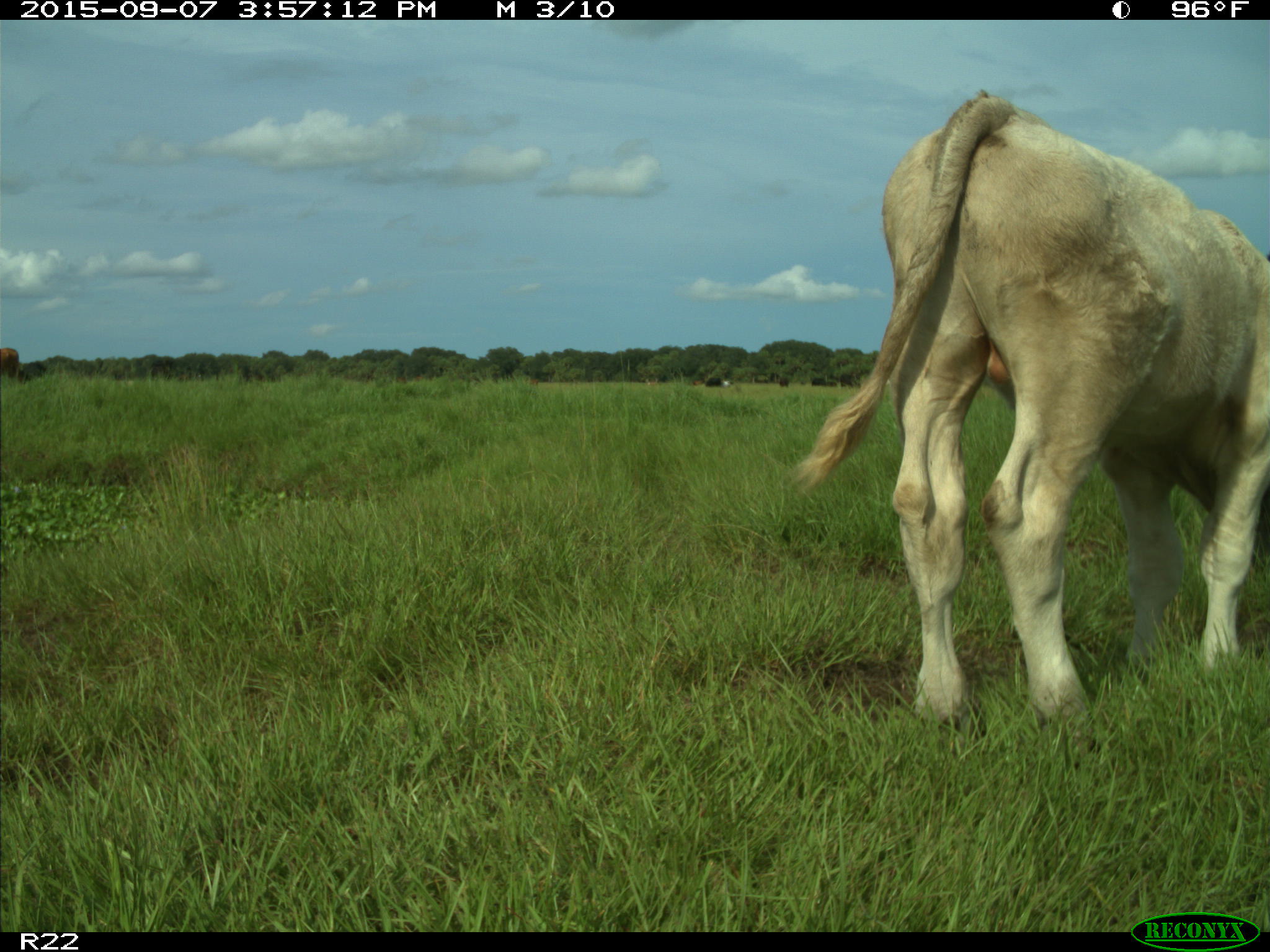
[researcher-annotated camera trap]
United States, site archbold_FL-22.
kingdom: Animalia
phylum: Chordata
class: Mammalia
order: Artiodactyla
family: Bovidae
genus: Bos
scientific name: Bos taurus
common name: domestic cow